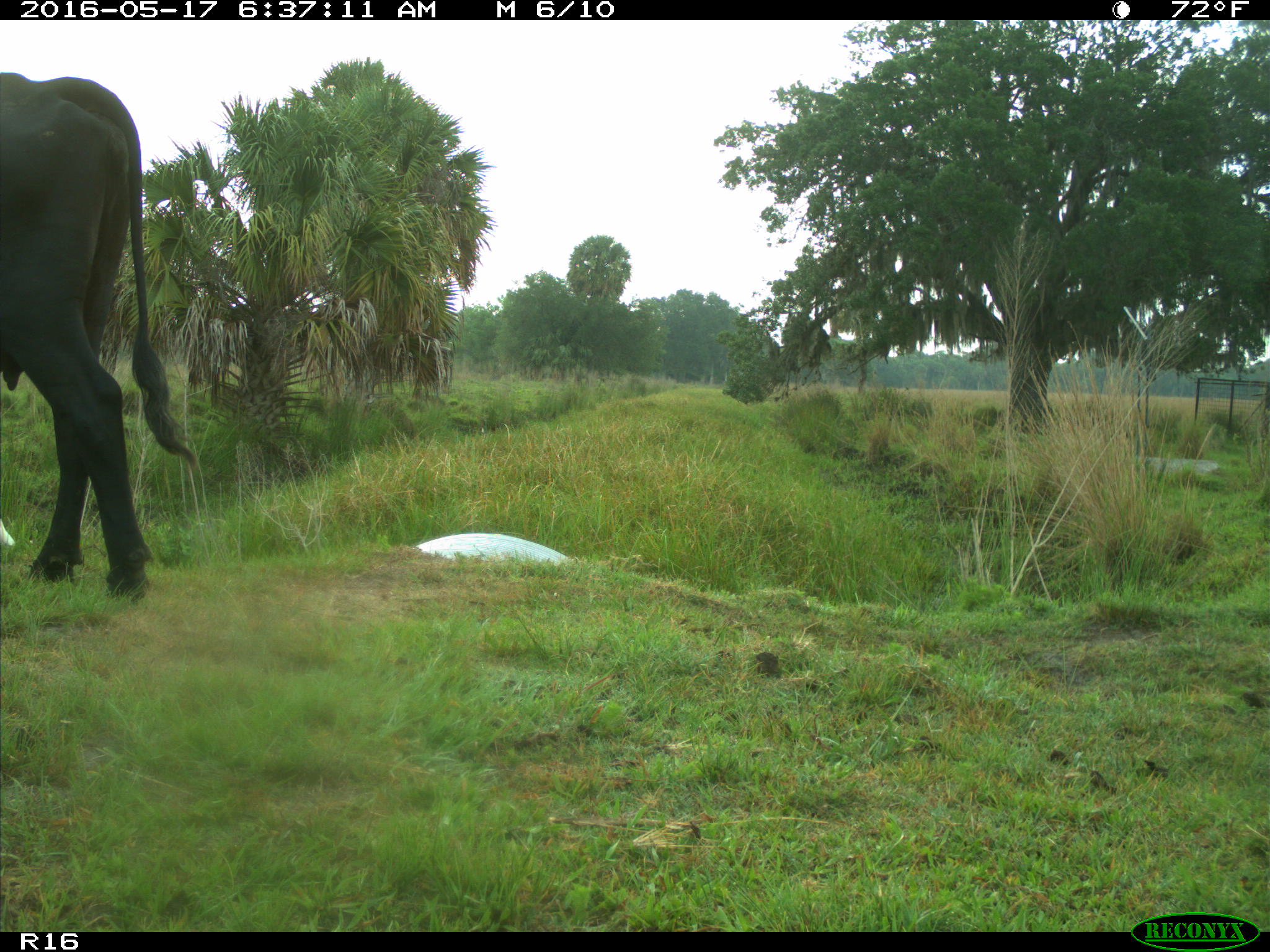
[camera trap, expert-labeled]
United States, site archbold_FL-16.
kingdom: Animalia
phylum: Chordata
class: Mammalia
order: Artiodactyla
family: Bovidae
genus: Bos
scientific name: Bos taurus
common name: domestic cow